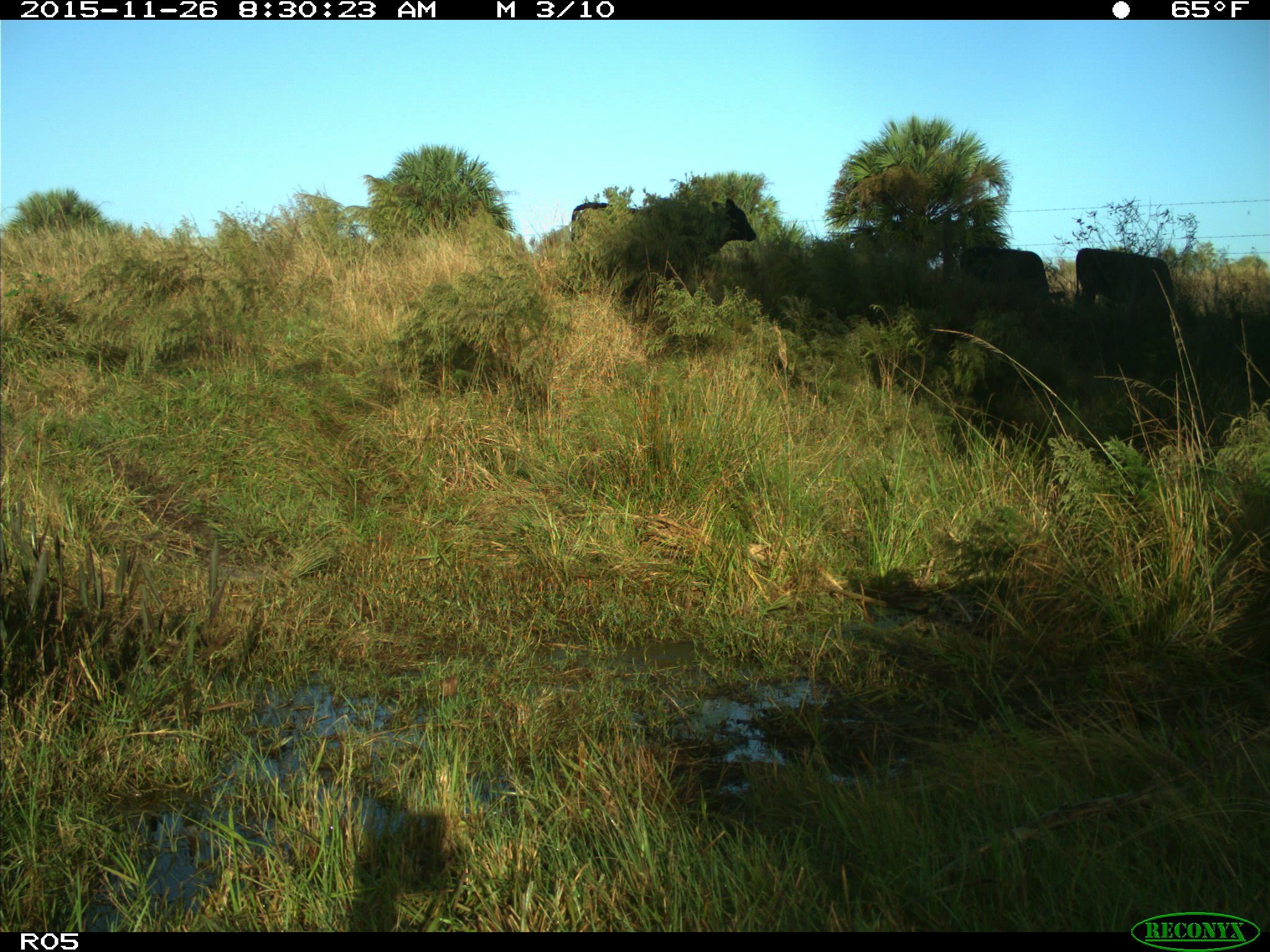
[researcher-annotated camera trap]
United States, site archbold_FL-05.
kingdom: Animalia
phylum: Chordata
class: Mammalia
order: Artiodactyla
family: Bovidae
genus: Bos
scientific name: Bos taurus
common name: domestic cow